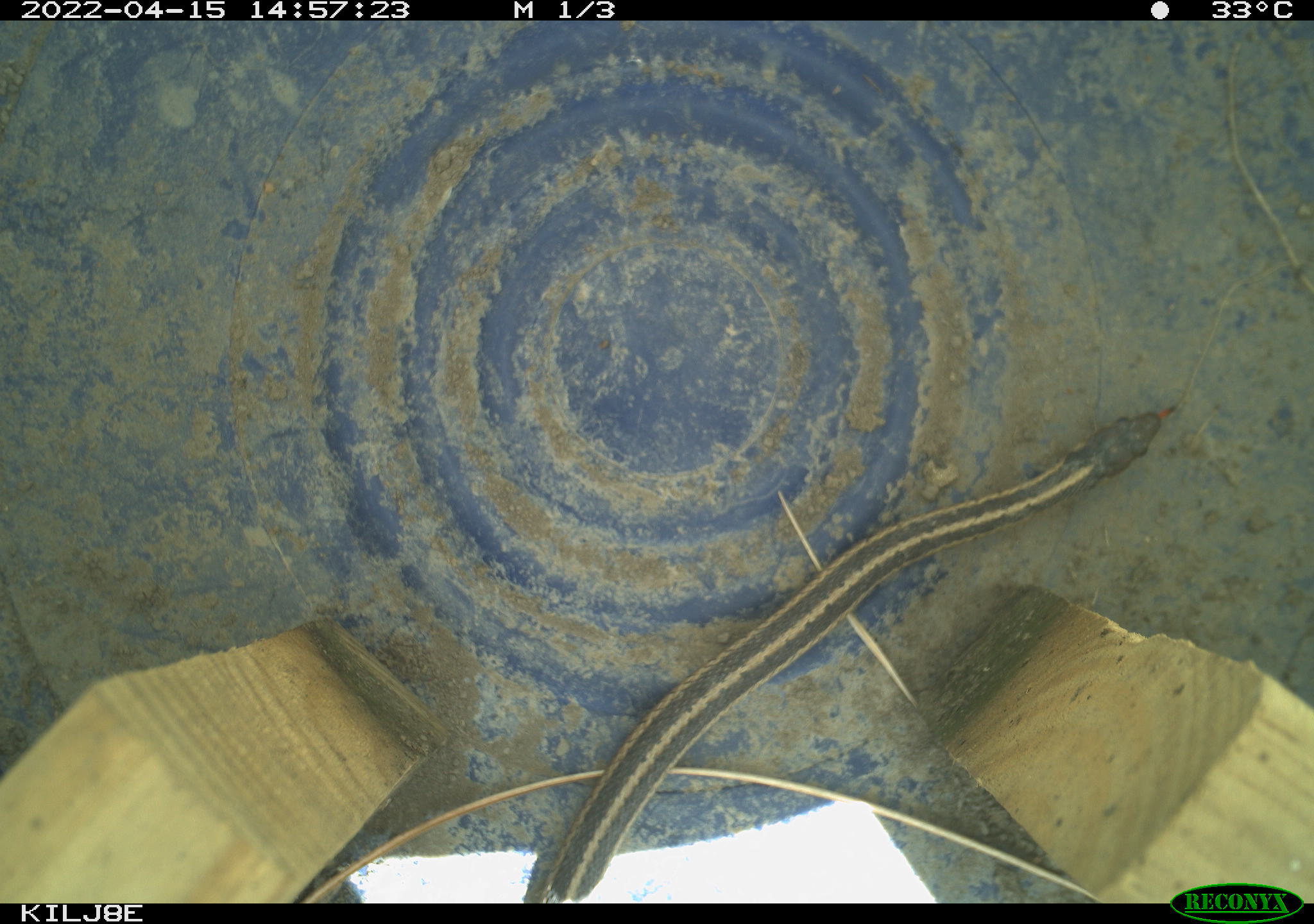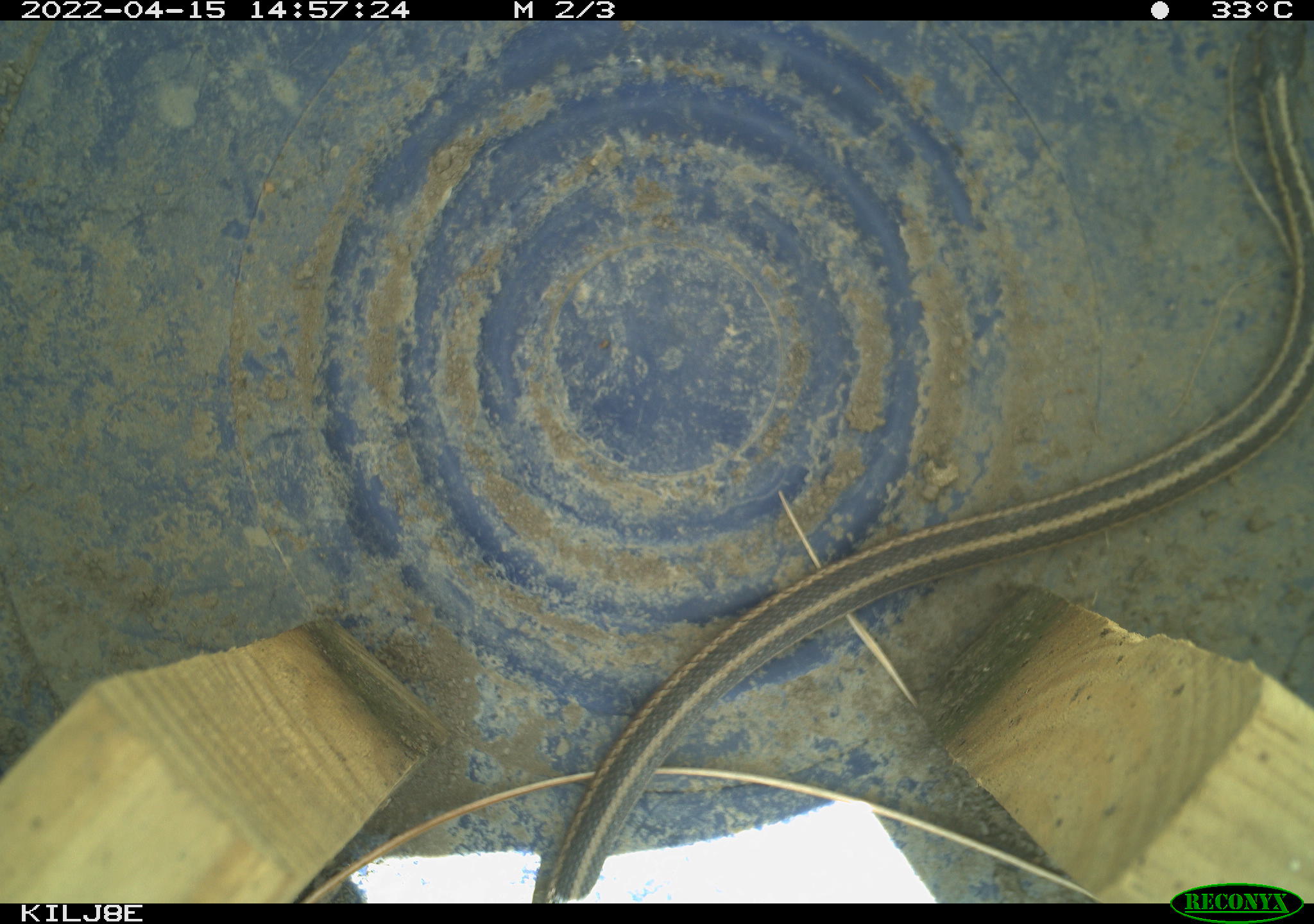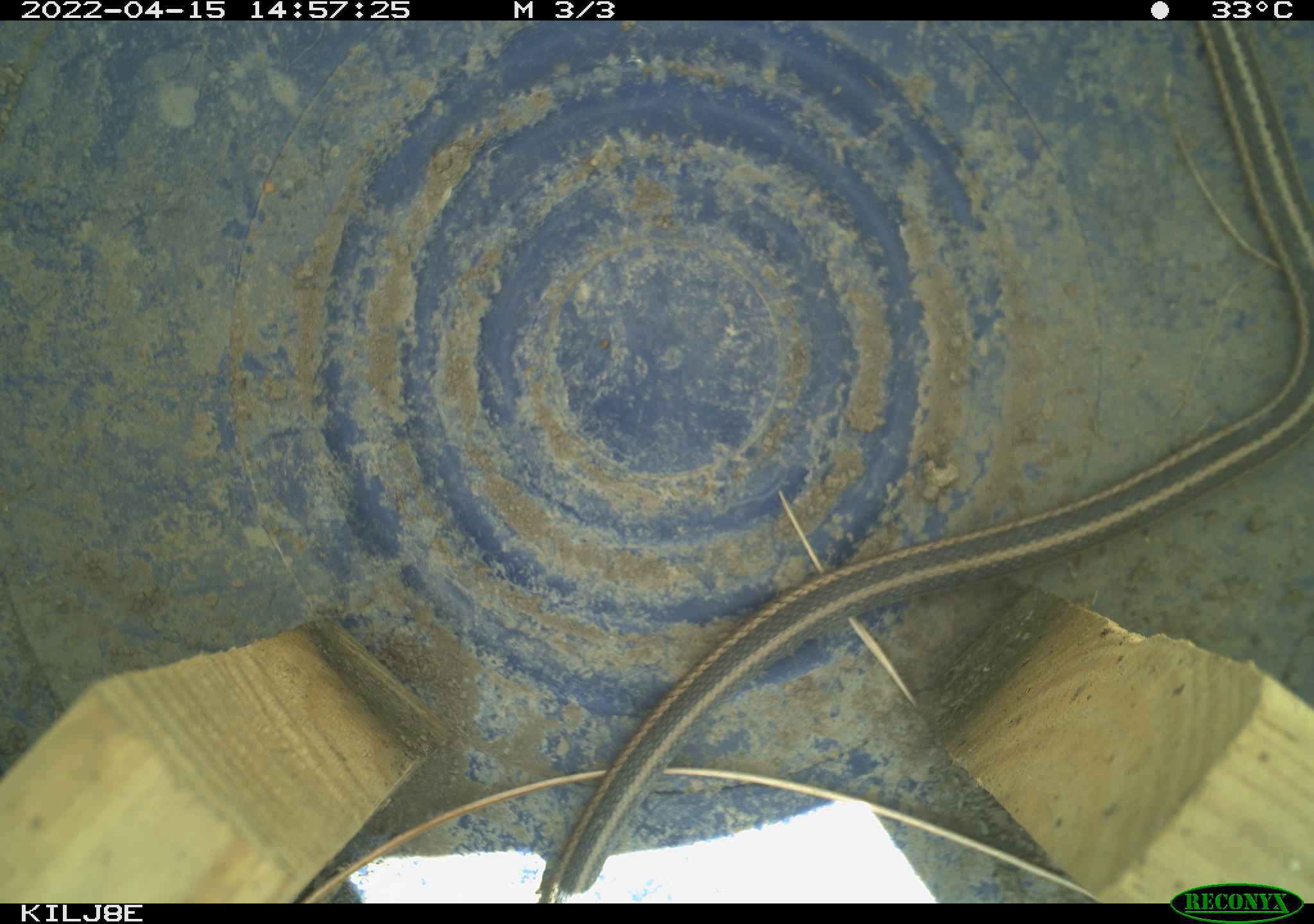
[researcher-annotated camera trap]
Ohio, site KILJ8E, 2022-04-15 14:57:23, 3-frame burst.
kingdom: Animalia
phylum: Chordata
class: Reptilia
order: Squamata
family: Colubridae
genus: Thamnophis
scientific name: Thamnophis sirtalis sirtalis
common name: eastern gartersnake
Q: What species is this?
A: Eastern gartersnake (Thamnophis sirtalis sirtalis).